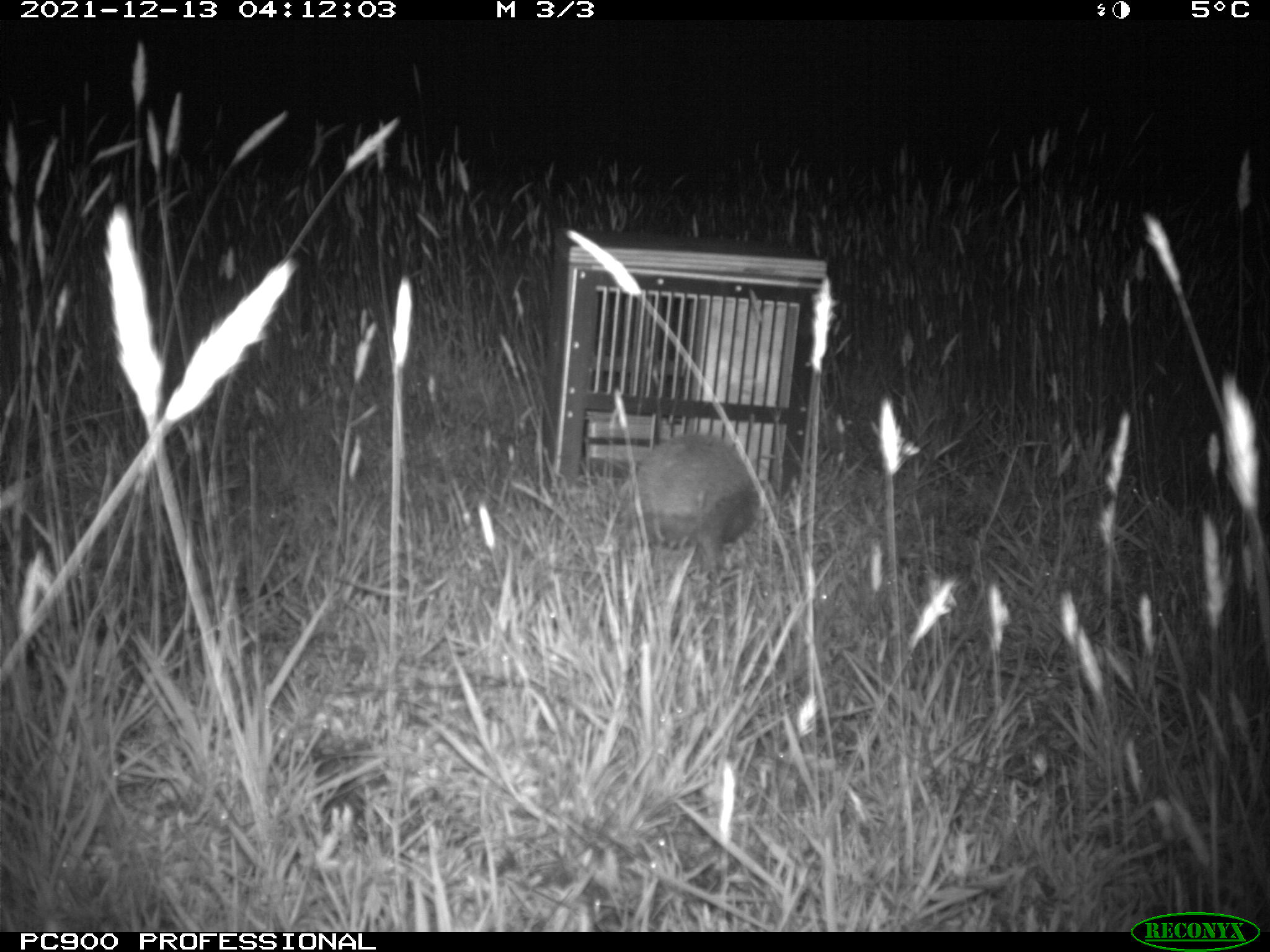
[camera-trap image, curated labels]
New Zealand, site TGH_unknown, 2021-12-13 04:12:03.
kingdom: Animalia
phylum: Chordata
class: Mammalia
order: Eulipotyphla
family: Erinaceidae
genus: Erinaceus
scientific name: Erinaceus europaeus europaeus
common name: european hedgehog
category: hedgehog